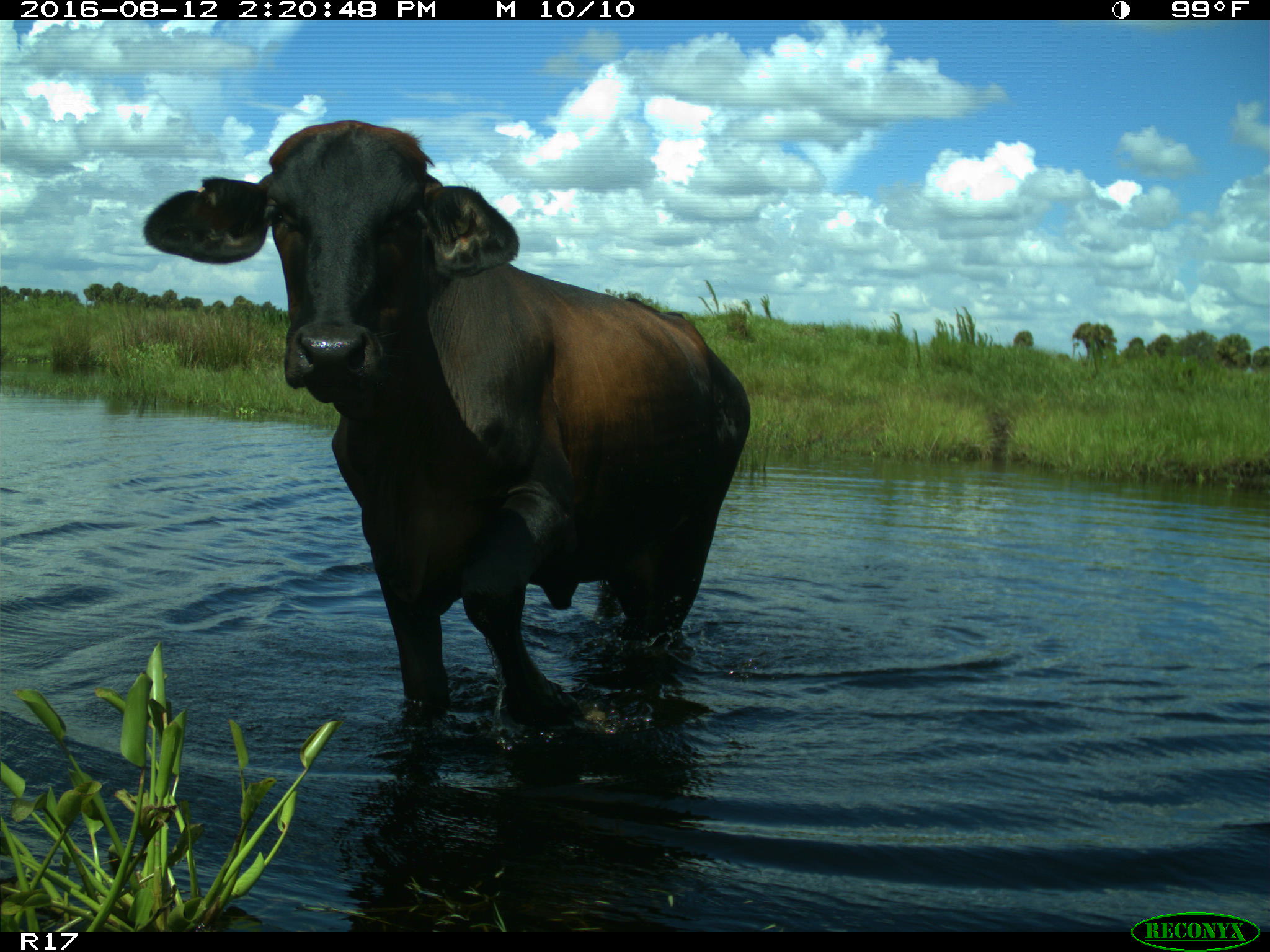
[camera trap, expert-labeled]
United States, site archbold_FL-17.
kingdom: Animalia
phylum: Chordata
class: Mammalia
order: Artiodactyla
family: Bovidae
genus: Bos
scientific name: Bos taurus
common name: domestic cow